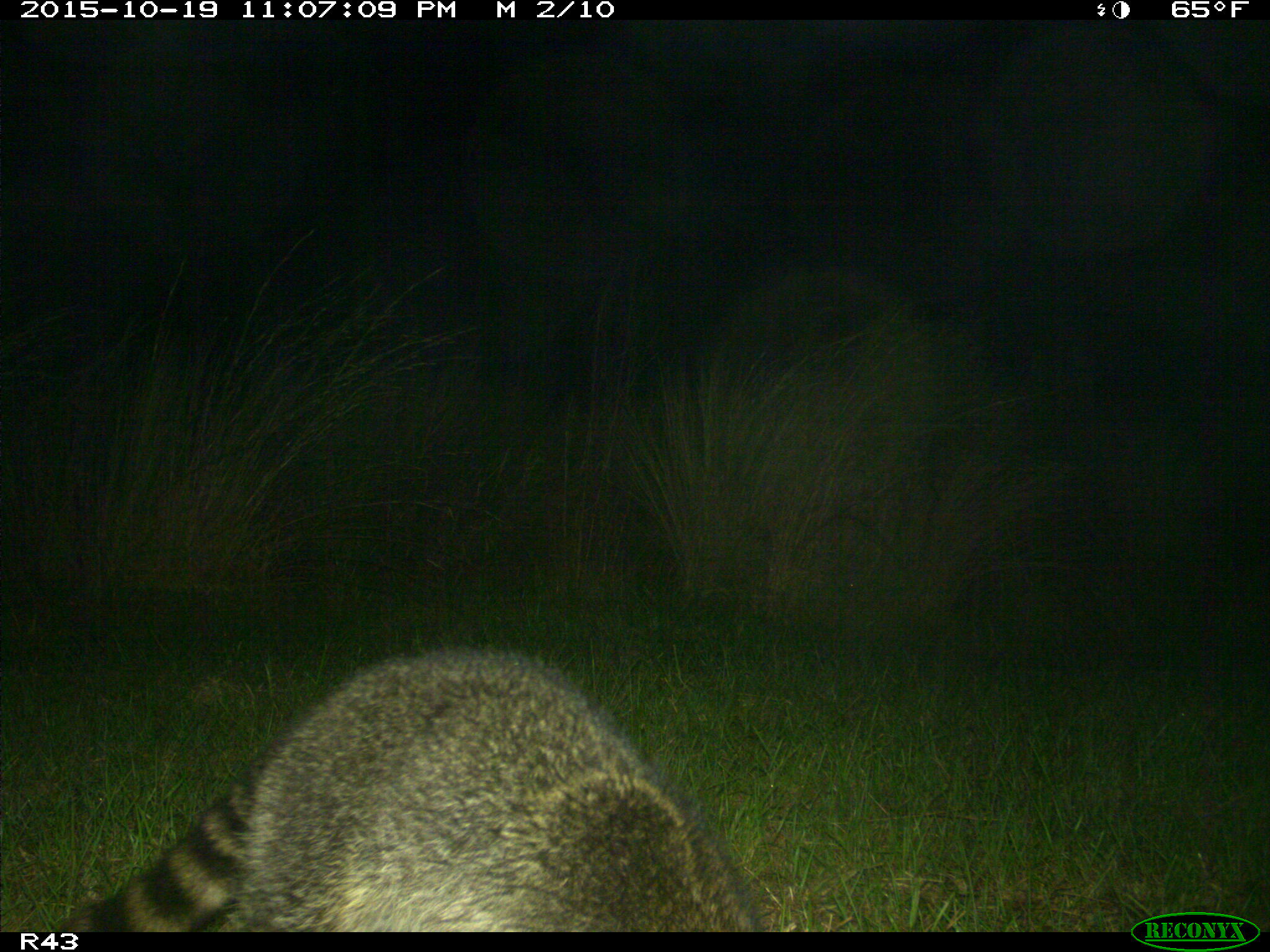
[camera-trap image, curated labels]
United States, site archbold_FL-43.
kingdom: Animalia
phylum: Chordata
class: Mammalia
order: Carnivora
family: Procyonidae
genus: Procyon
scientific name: Procyon lotor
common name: common raccoon